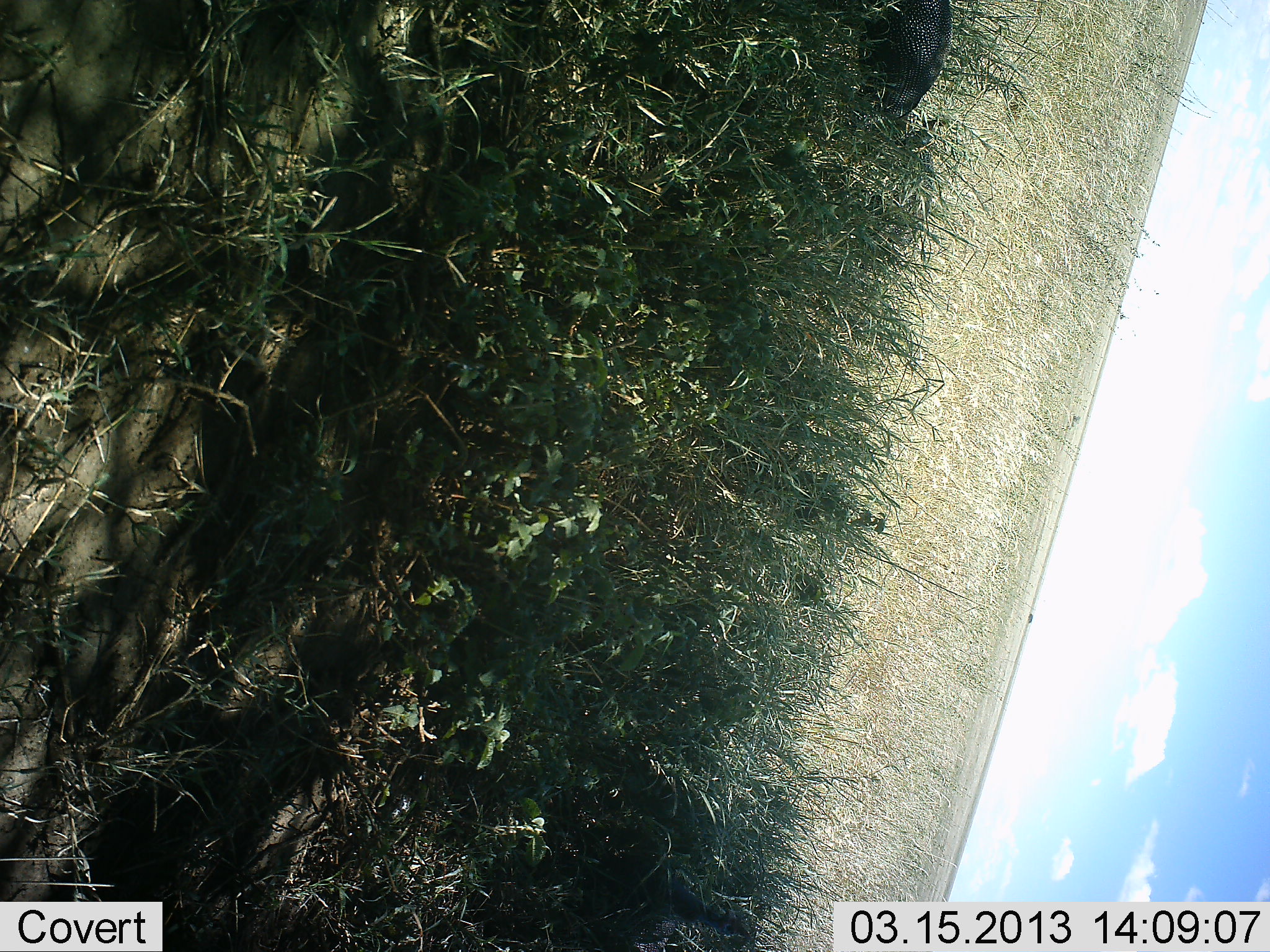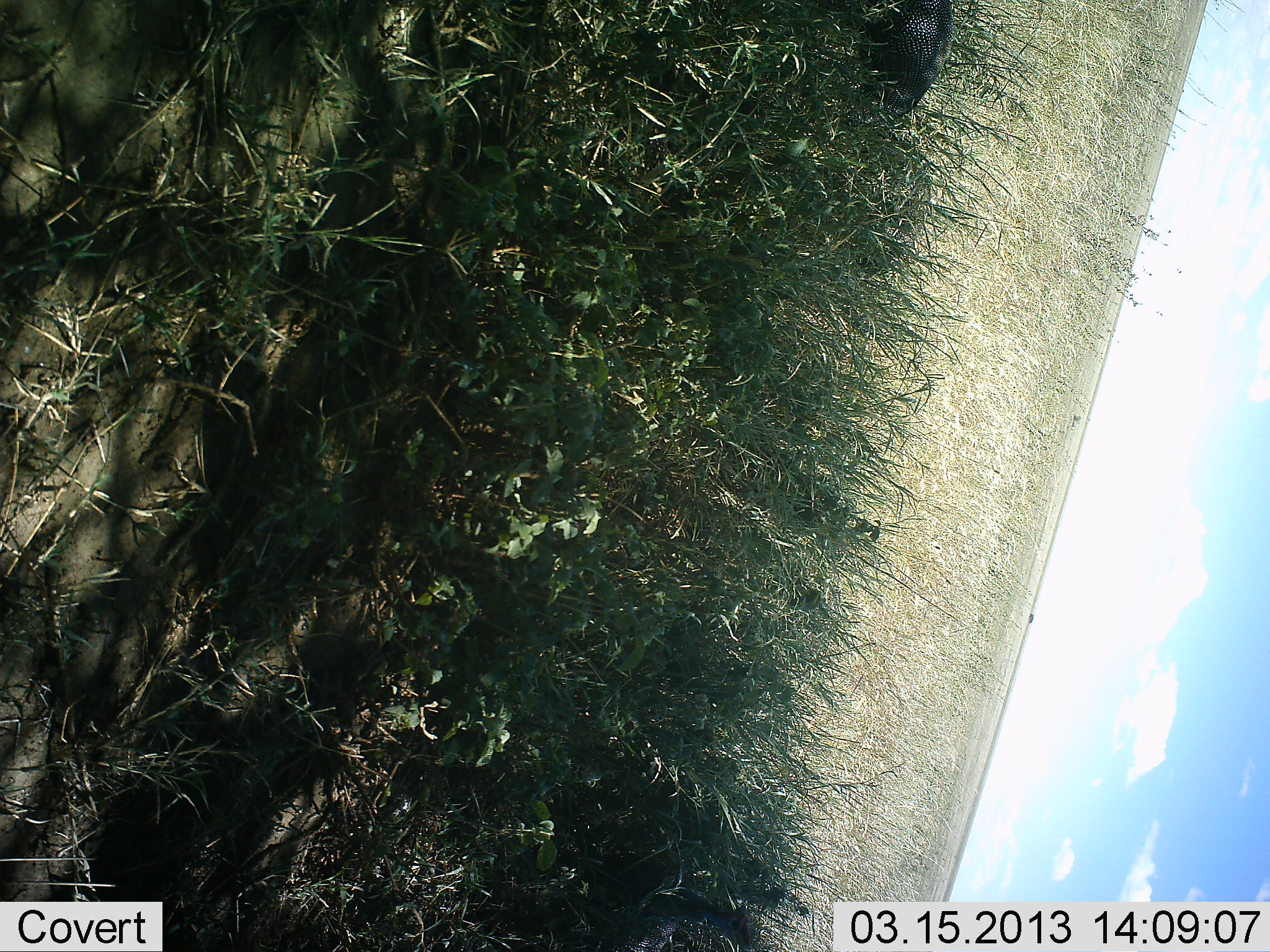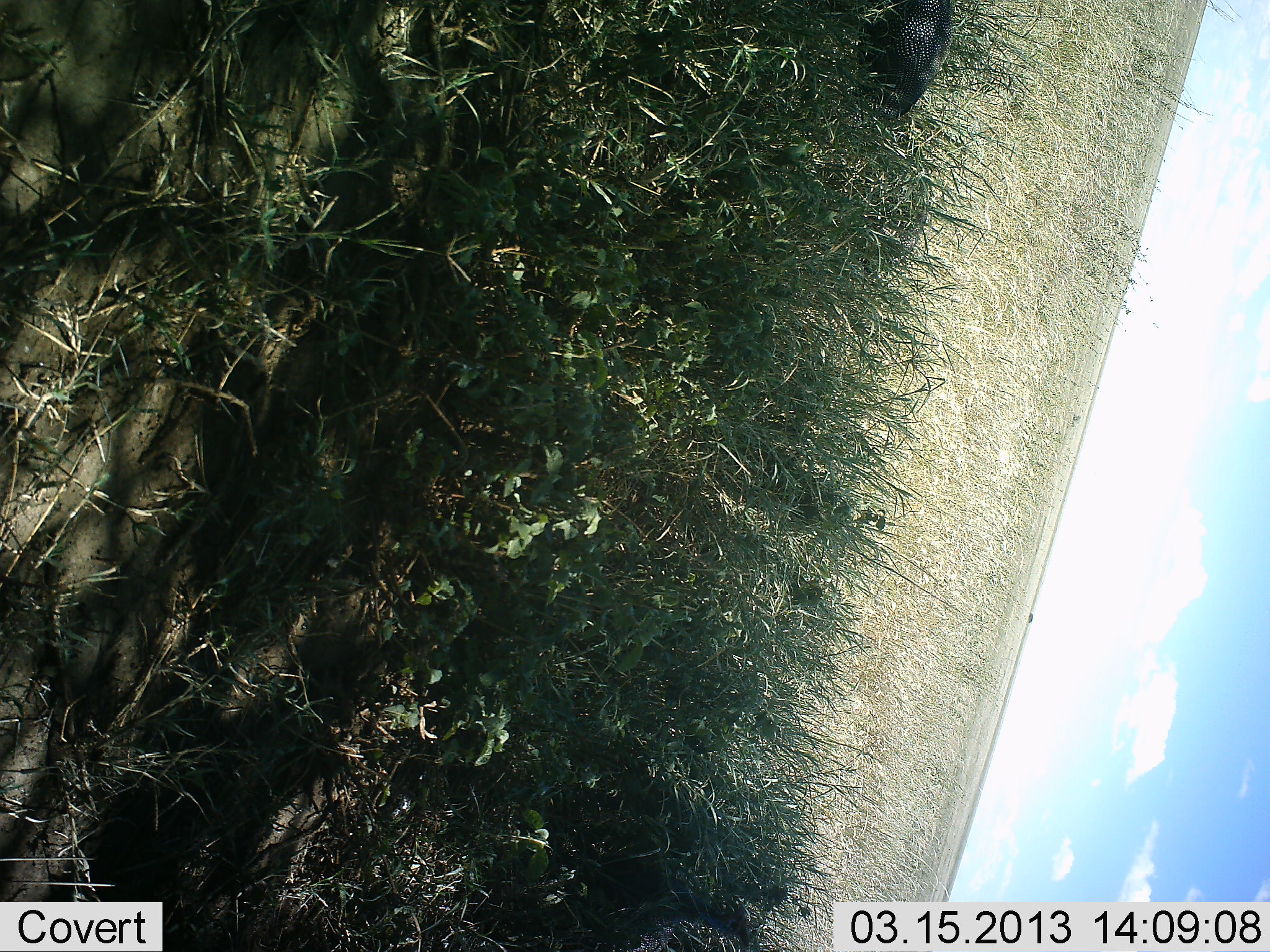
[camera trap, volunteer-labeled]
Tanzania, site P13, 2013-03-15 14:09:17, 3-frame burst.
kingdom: Animalia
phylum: Chordata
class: Aves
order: Galliformes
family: Numididae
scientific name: Numididae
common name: guinea fowl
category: guineafowl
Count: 1.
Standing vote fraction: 78%.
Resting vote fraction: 11%.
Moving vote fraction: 0%.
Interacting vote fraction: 0%.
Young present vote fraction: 0%.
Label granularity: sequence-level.